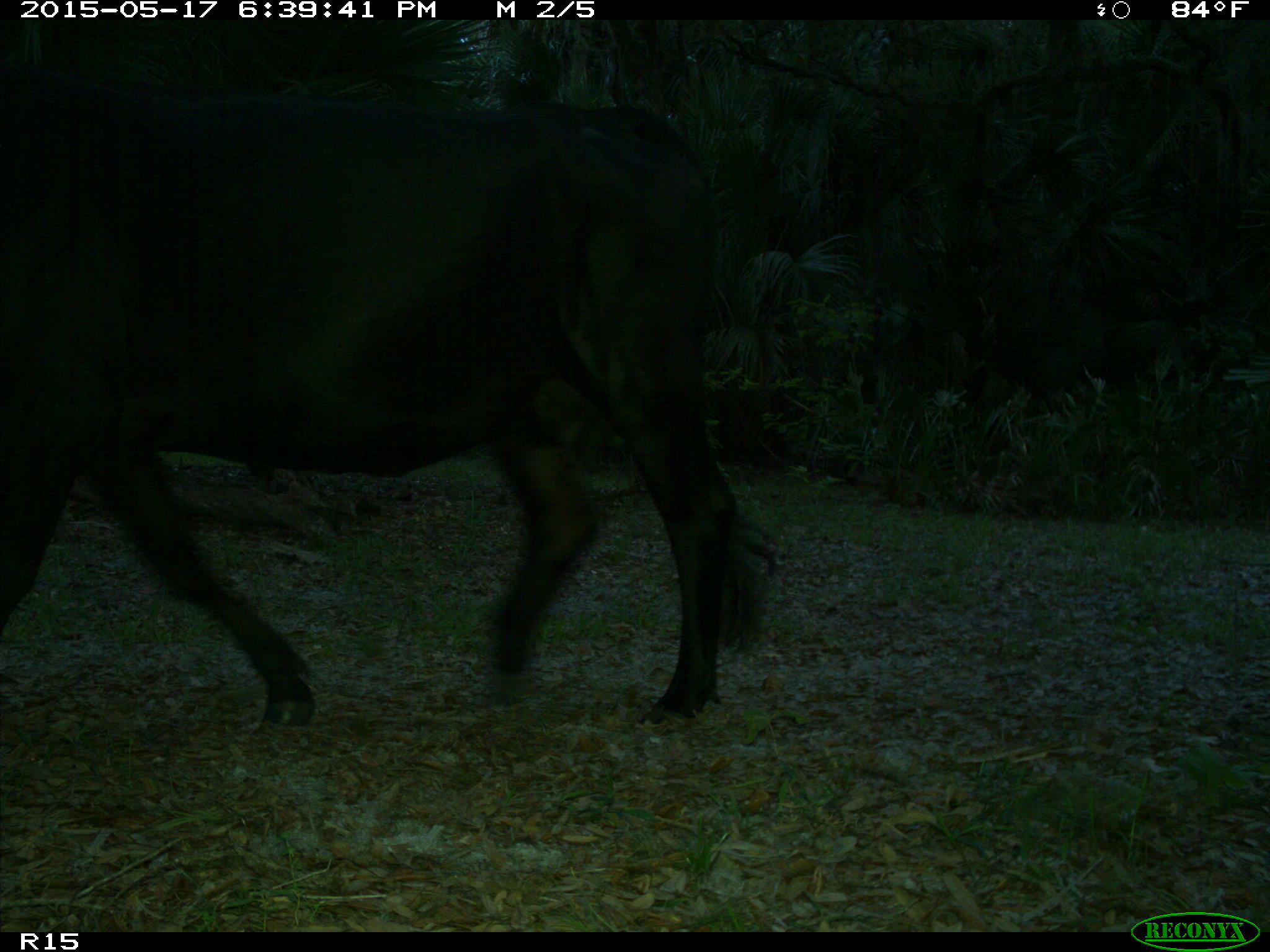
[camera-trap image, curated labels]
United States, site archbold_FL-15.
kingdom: Animalia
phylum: Chordata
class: Mammalia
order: Artiodactyla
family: Bovidae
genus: Bos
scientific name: Bos taurus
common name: domestic cow